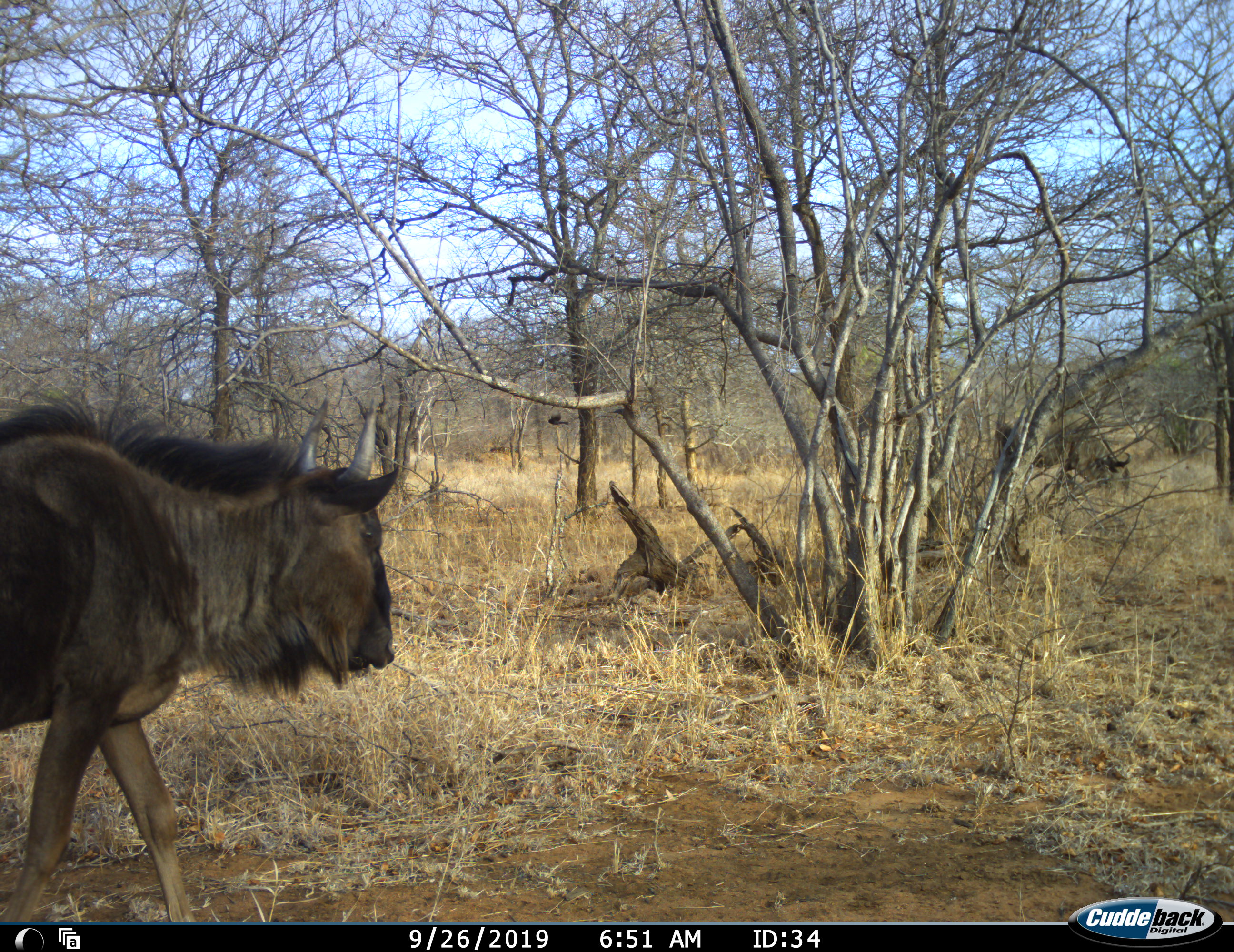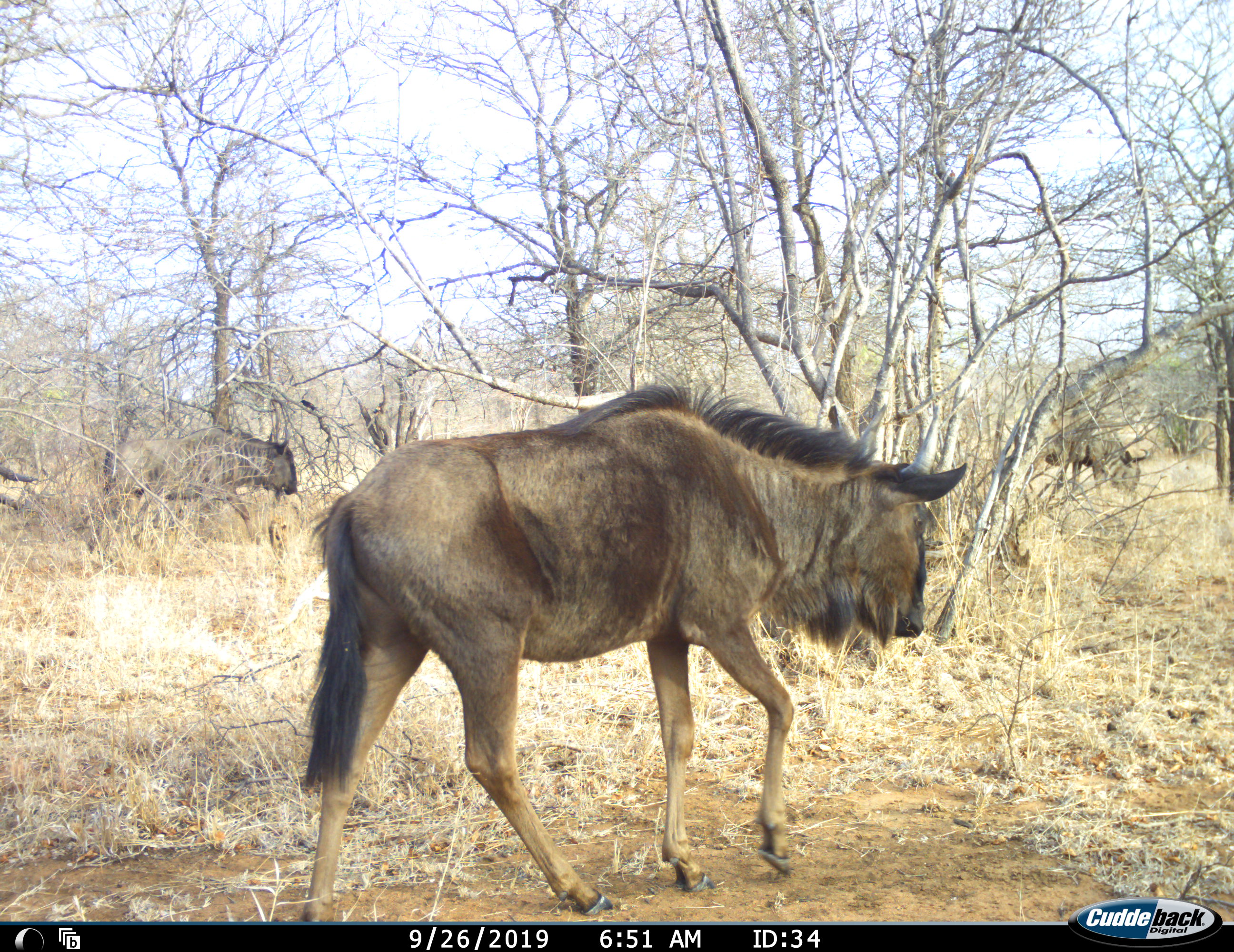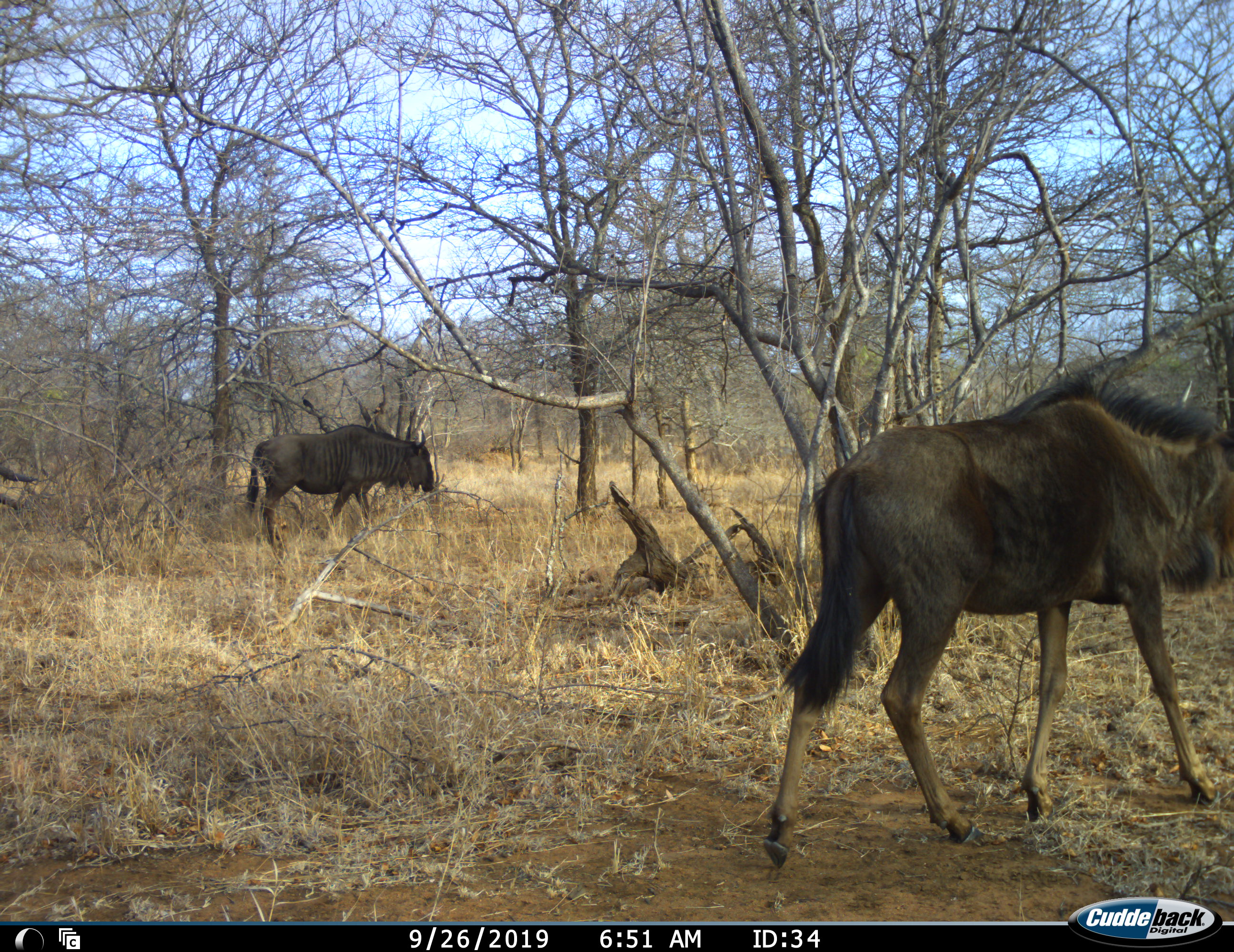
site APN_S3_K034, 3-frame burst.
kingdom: Animalia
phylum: Chordata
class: Mammalia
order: Artiodactyla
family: Bovidae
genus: Connochaetes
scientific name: Connochaetes taurinus taurinus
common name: blue wildebeest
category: wildebeestblue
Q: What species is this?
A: Wildebeestblue (blue wildebeest) (Connochaetes taurinus taurinus).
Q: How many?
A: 3.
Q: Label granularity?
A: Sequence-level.